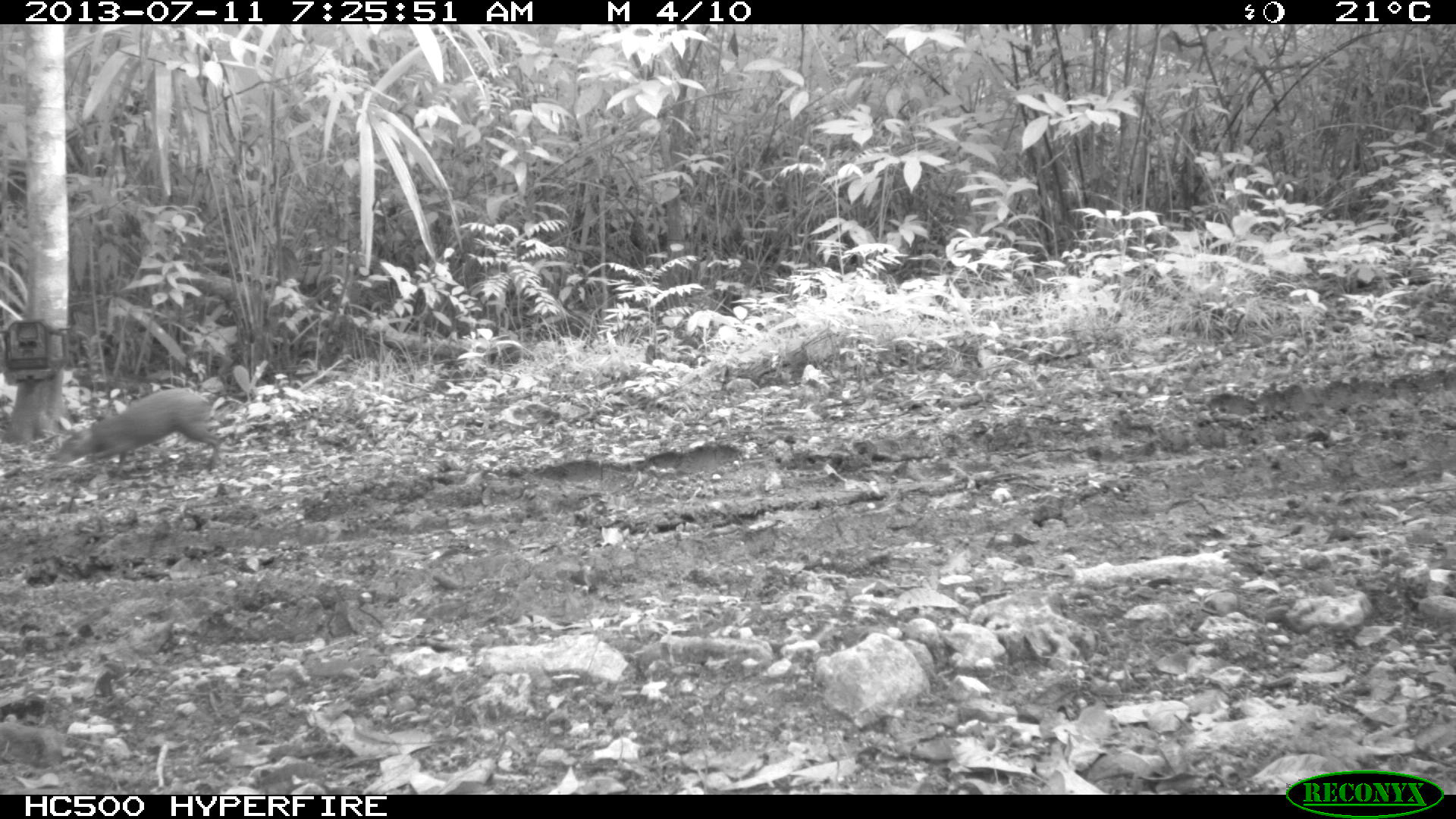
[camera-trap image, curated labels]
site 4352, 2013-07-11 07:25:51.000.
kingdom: Animalia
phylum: Chordata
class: Mammalia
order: Rodentia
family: Dasyproctidae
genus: Dasyprocta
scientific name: Dasyprocta punctata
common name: central american agouti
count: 1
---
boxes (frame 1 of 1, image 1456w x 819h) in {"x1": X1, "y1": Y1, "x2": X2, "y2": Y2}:
dasyprocta punctata: {"x1": 51, "y1": 386, "x2": 222, "y2": 477}